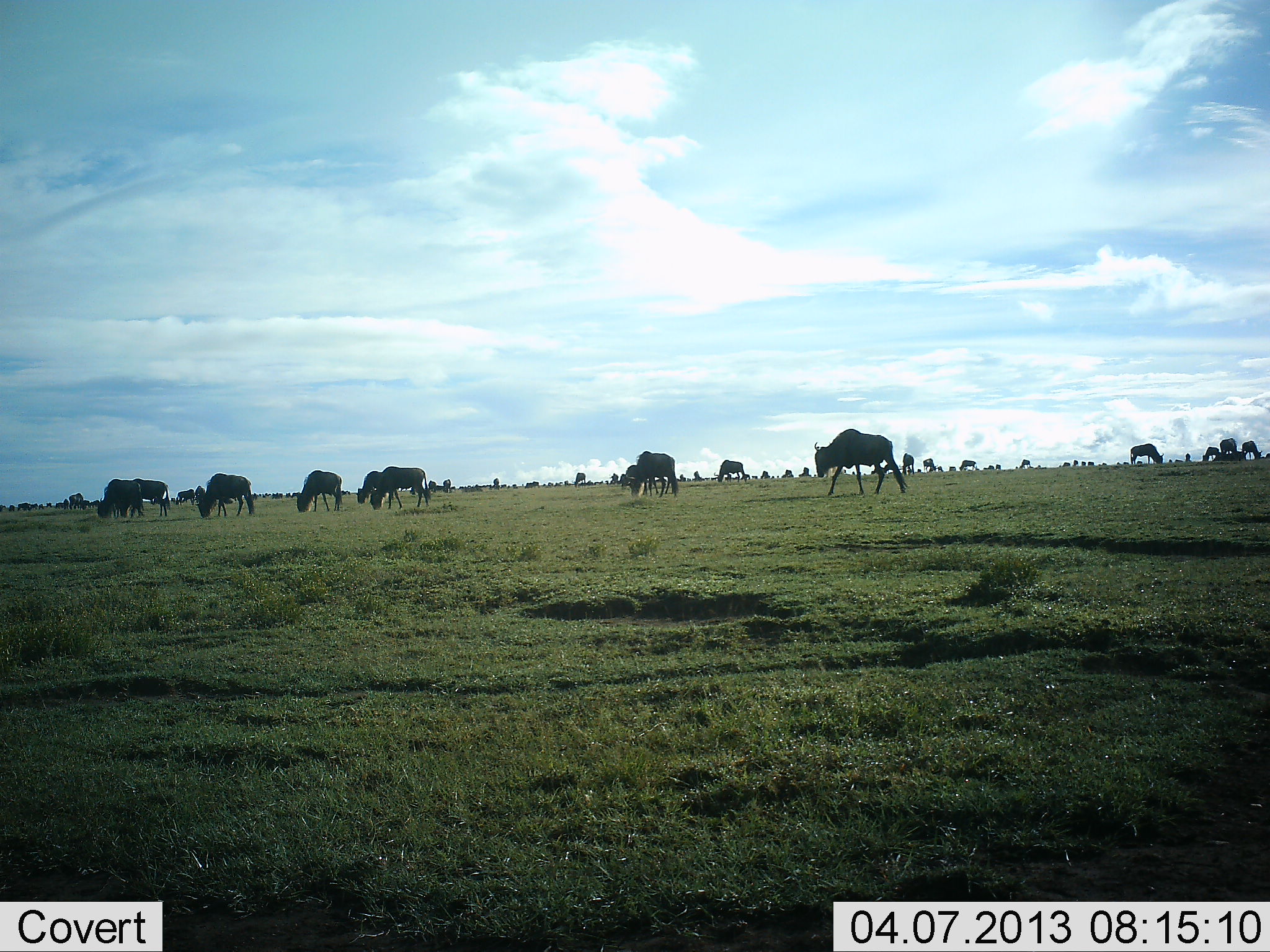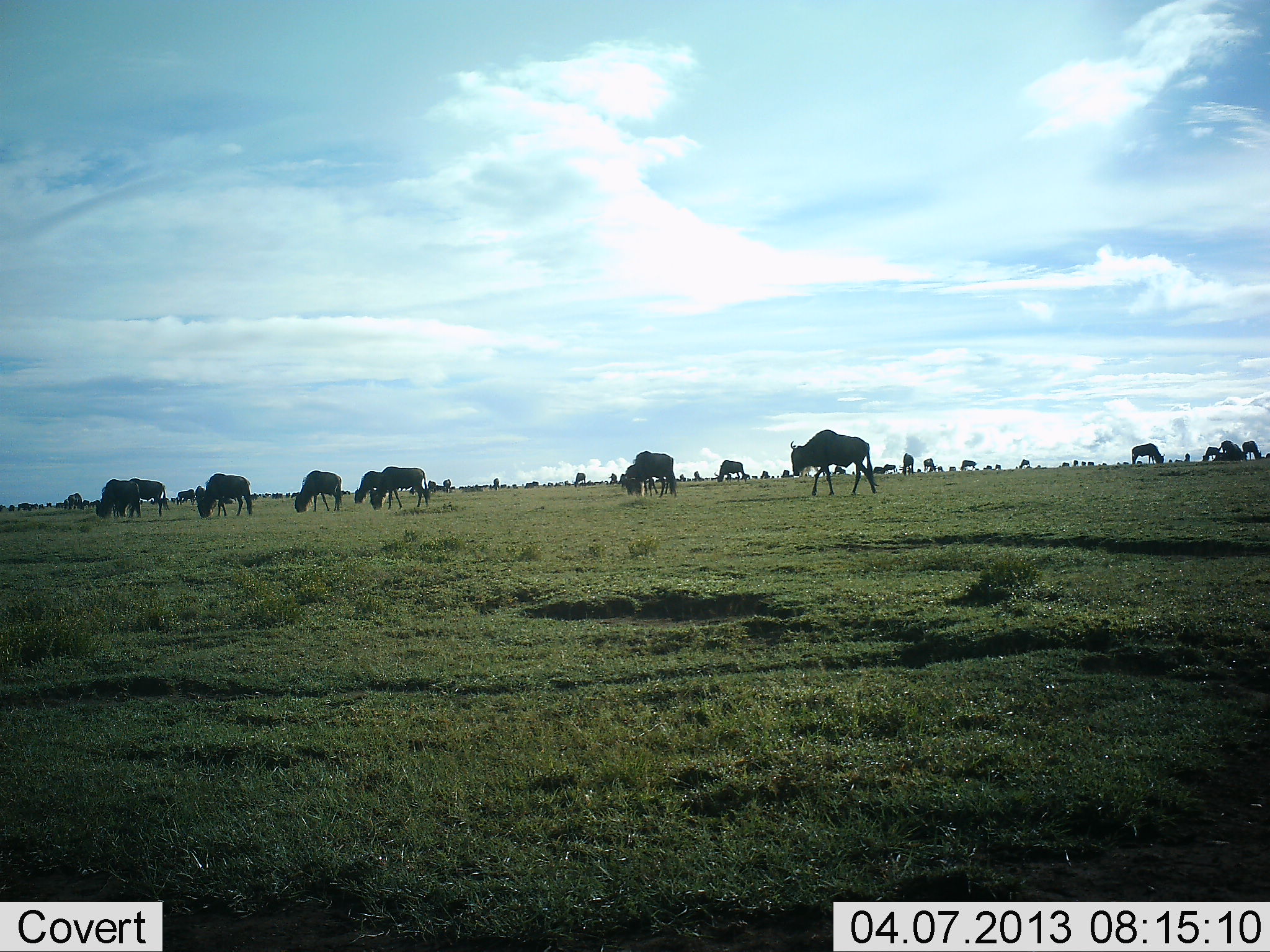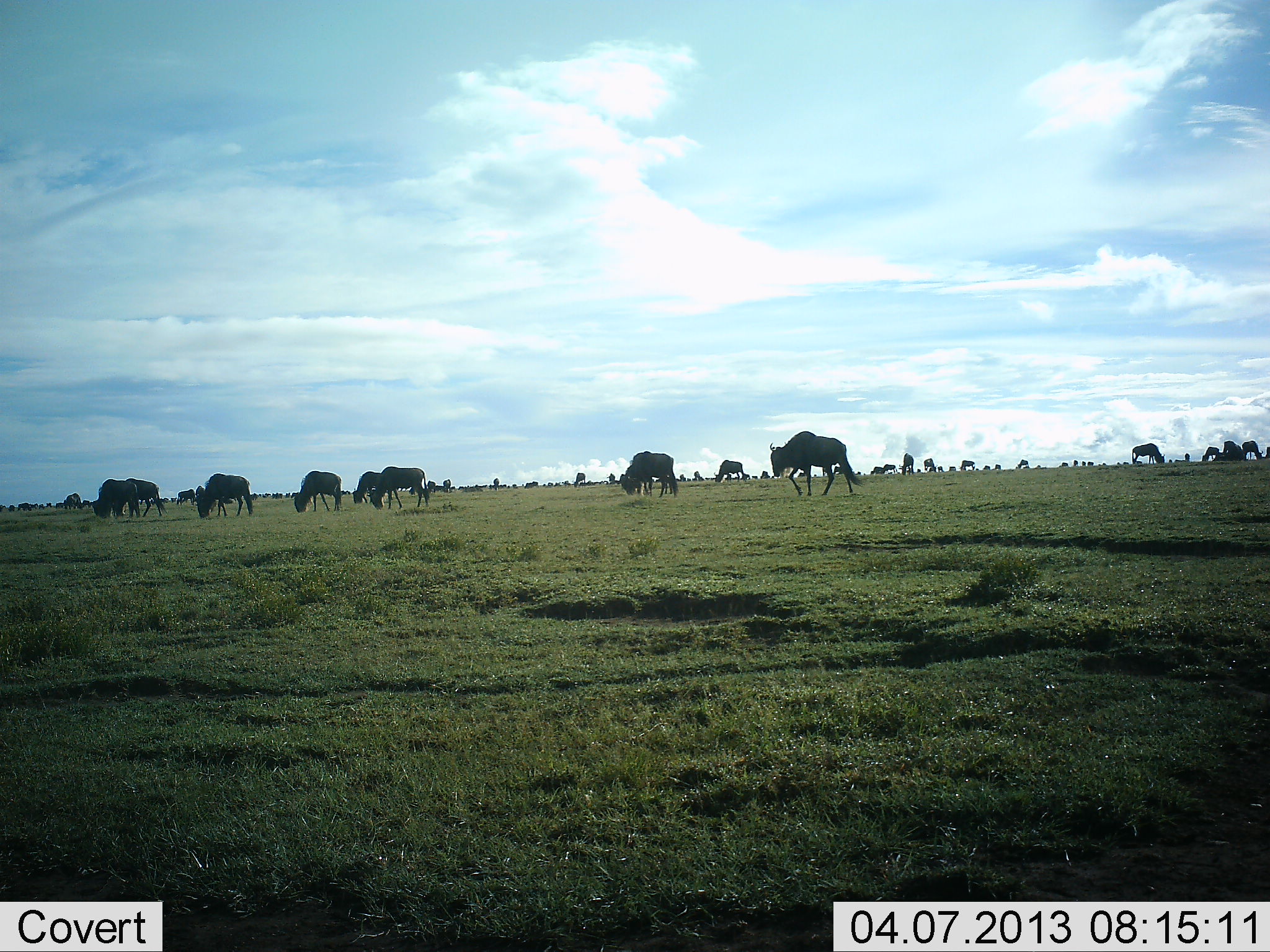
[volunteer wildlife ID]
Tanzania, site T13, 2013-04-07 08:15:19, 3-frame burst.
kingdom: Animalia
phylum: Chordata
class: Mammalia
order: Artiodactyla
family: Bovidae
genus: Connochaetes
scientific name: Connochaetes taurinus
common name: blue wildebeest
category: wildebeest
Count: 11-50.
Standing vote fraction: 43%.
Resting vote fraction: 10%.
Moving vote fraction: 81%.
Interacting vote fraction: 10%.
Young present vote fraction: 0%.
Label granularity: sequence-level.